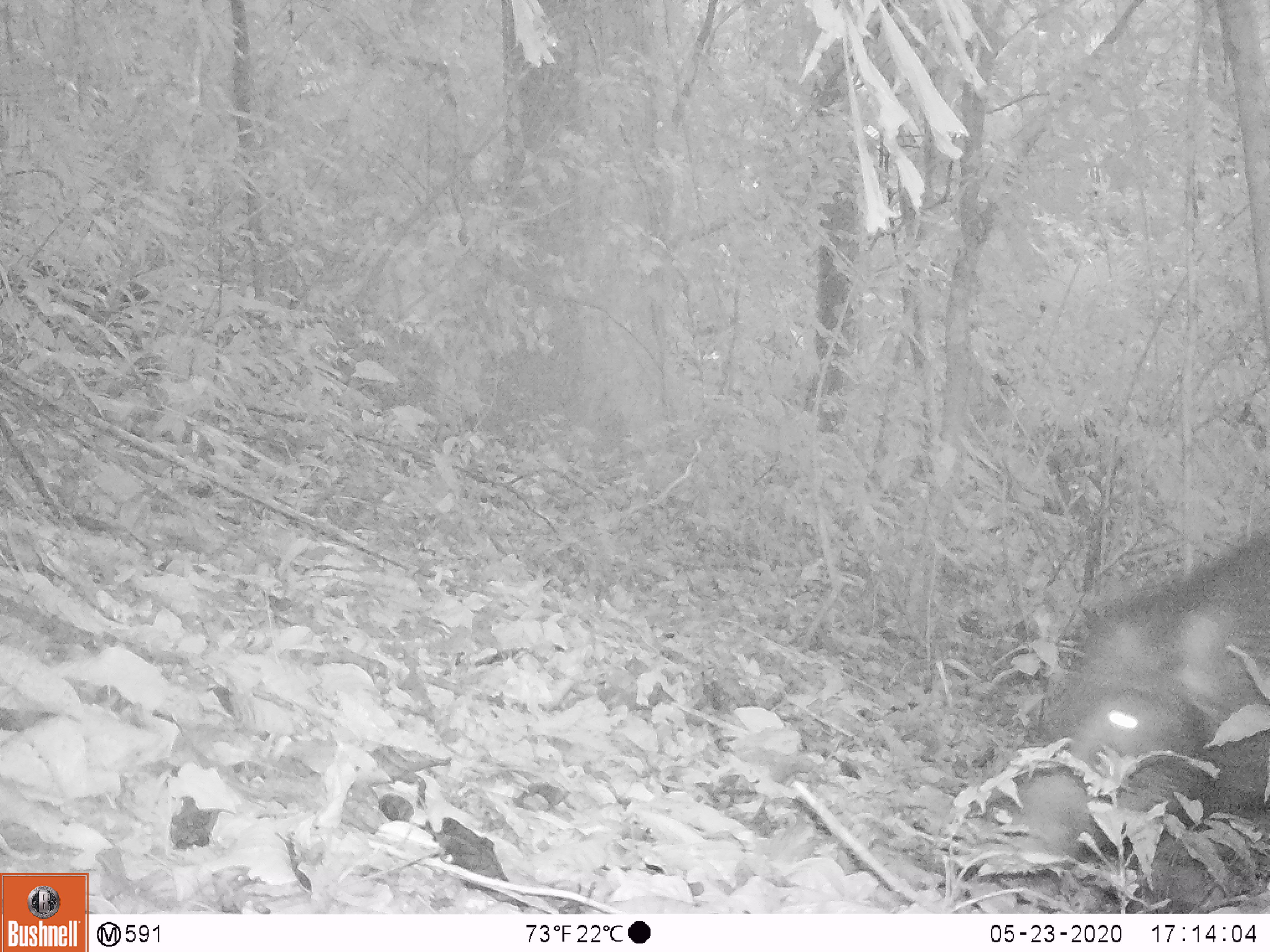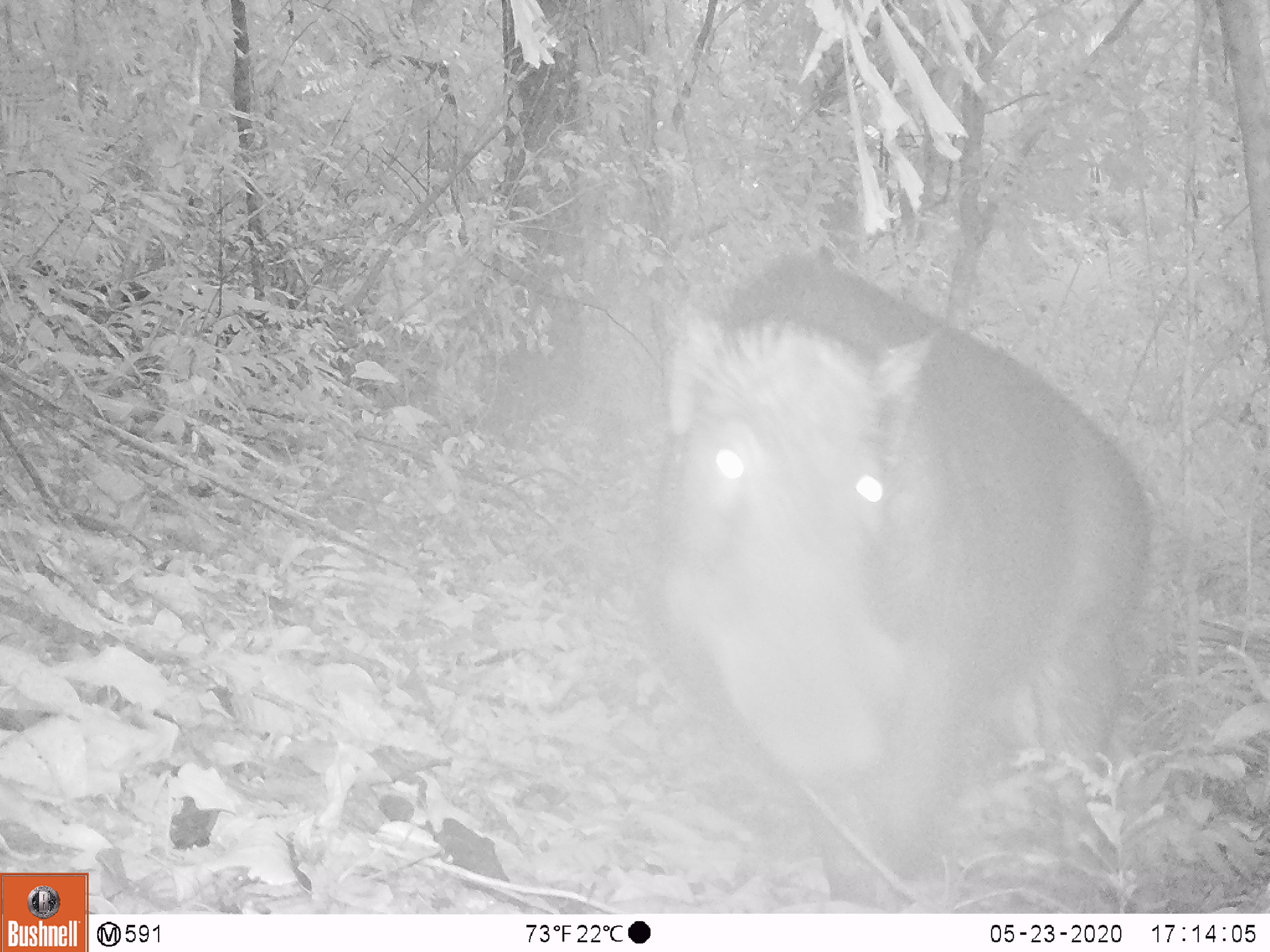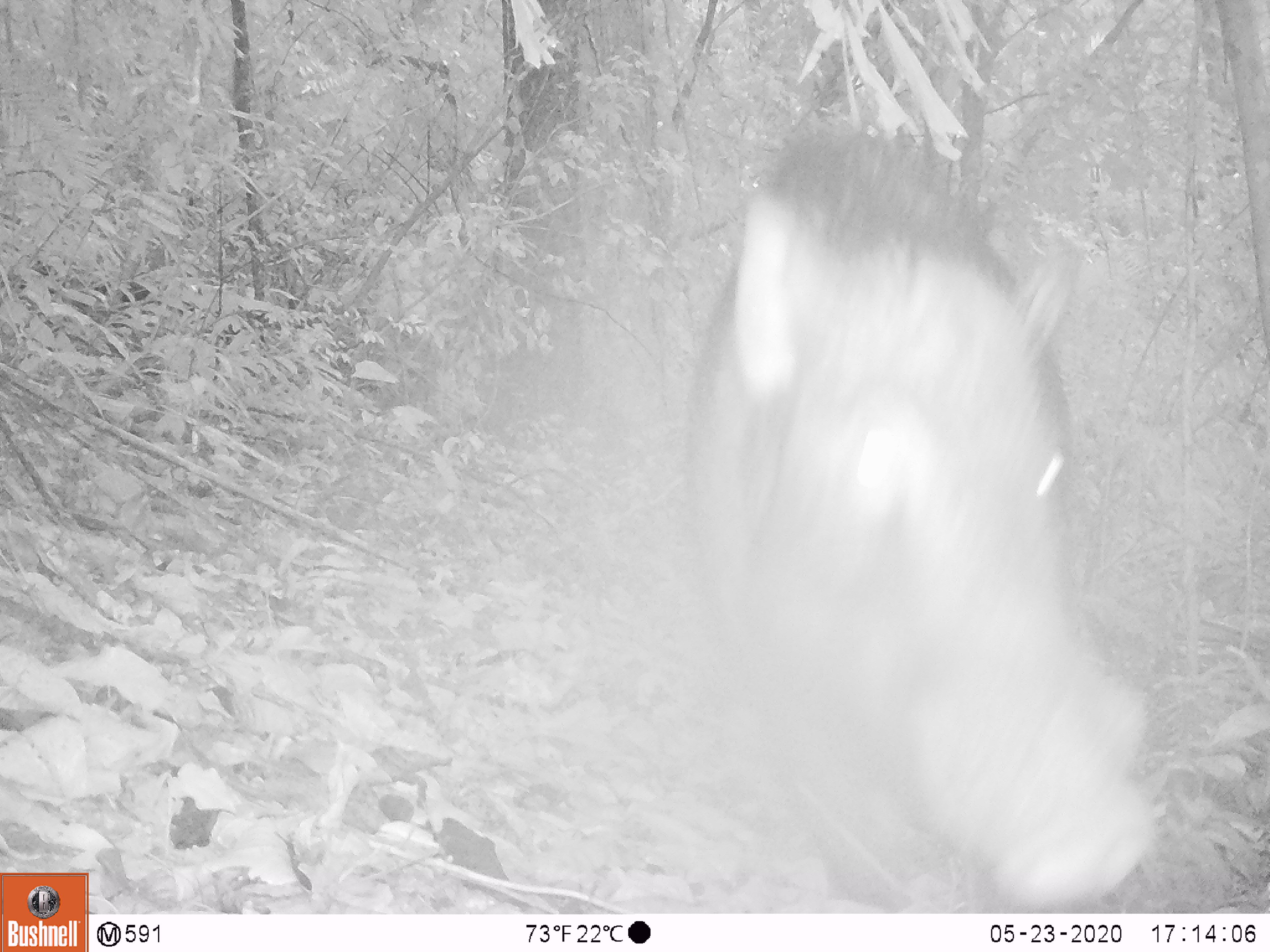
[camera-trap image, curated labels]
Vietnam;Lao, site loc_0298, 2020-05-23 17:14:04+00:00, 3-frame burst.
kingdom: Animalia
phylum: Chordata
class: Mammalia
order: Artiodactyla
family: Suidae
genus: Sus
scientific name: Sus scrofa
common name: eurasian wild pig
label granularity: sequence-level